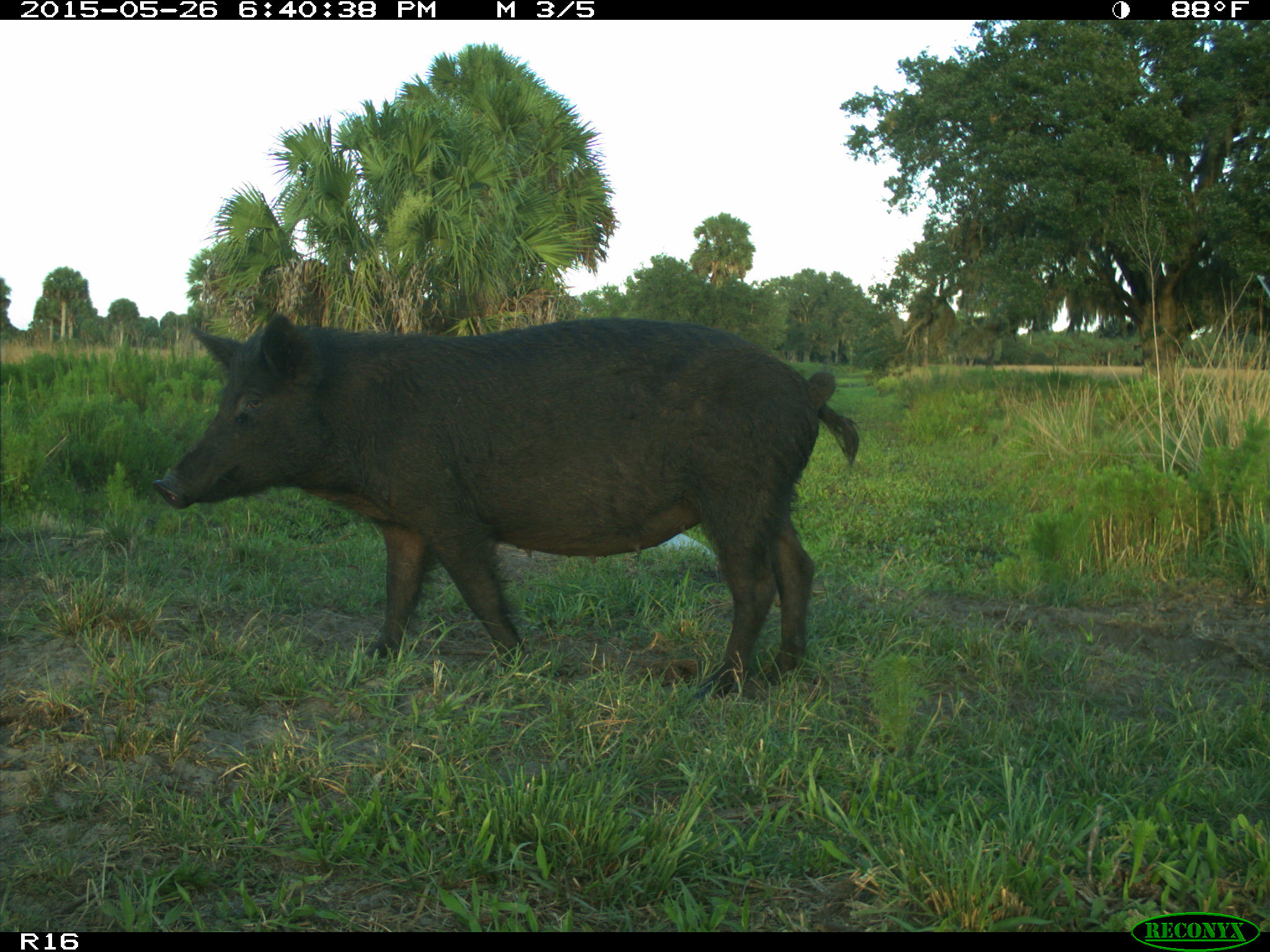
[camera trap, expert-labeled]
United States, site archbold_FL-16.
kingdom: Animalia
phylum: Chordata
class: Mammalia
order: Artiodactyla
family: Suidae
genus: Sus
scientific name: Sus scrofa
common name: wild boar